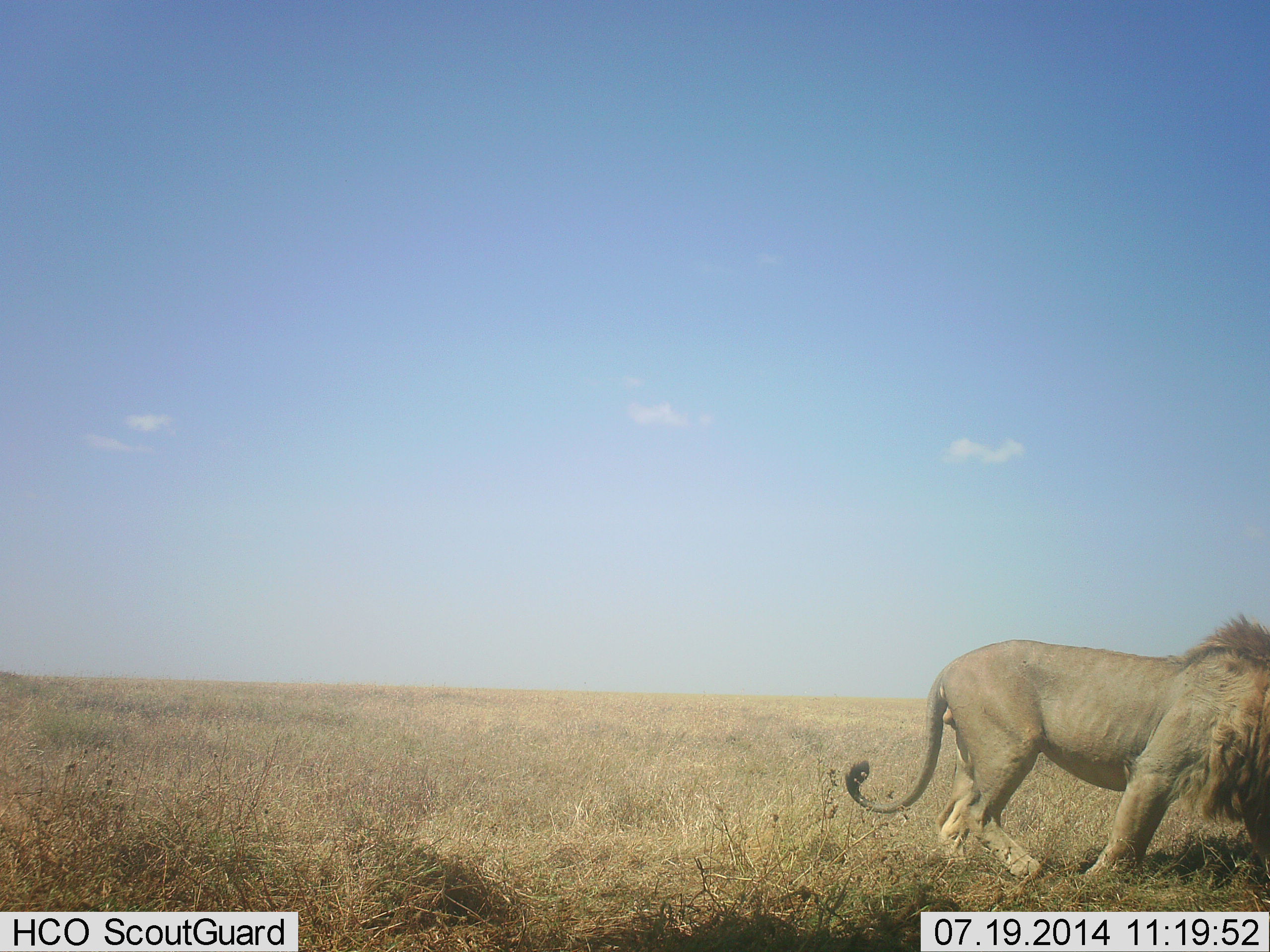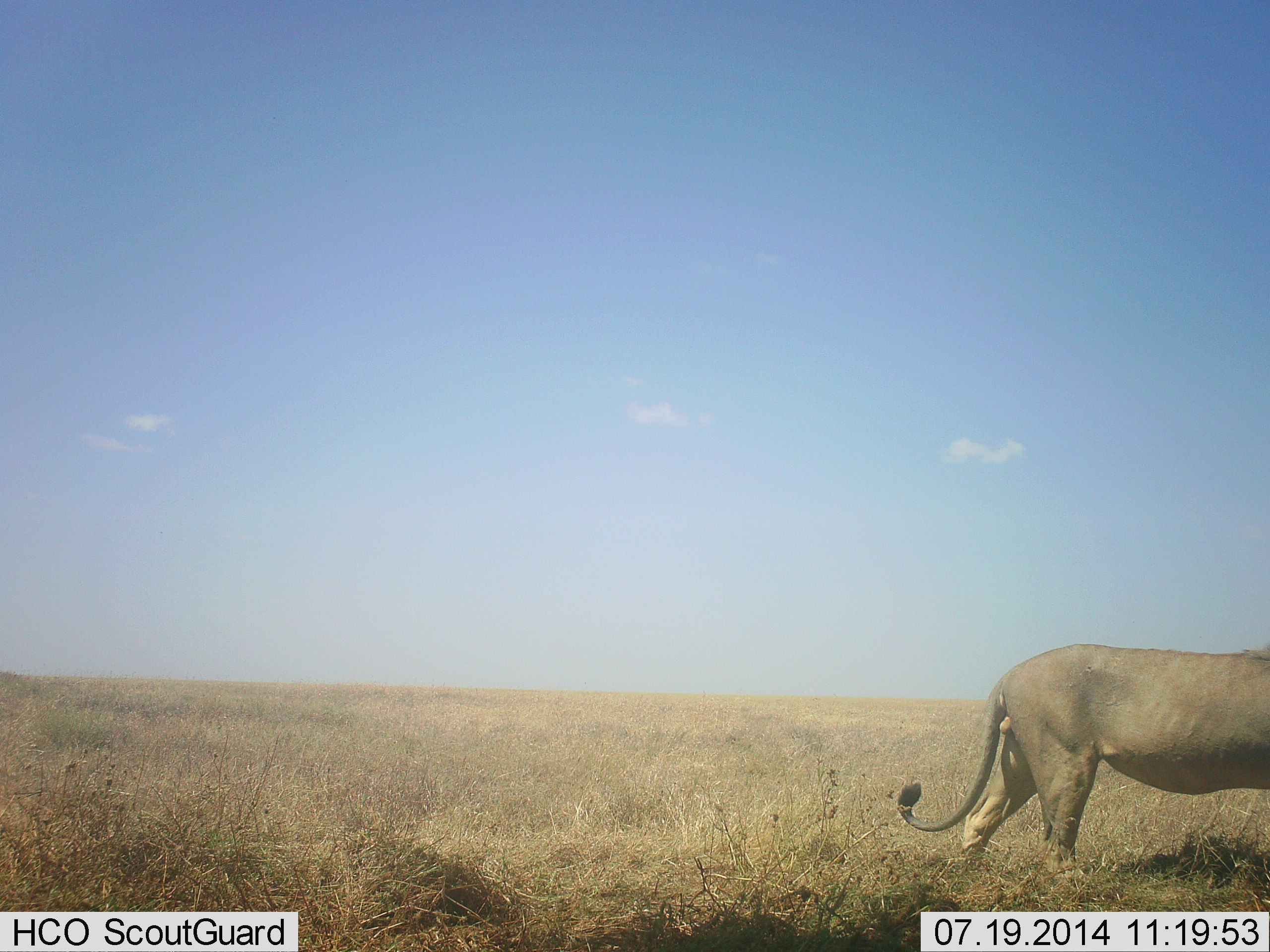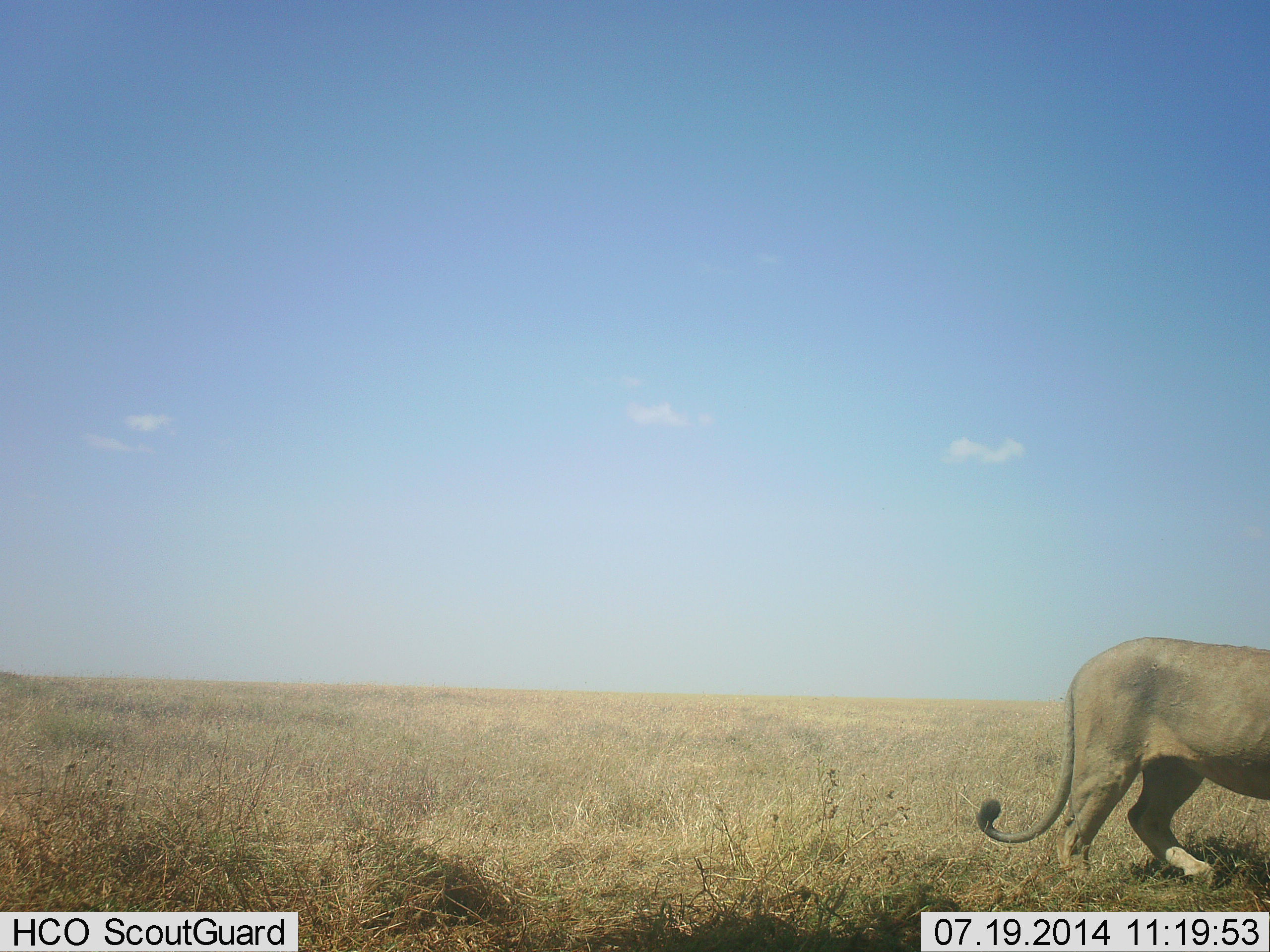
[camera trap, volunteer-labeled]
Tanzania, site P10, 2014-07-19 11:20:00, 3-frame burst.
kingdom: Animalia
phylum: Chordata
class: Mammalia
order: Carnivora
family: Felidae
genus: Panthera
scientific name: Panthera leo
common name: lion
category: lionmale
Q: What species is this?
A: Lionmale (lion) (Panthera leo).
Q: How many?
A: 1.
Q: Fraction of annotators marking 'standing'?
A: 0%.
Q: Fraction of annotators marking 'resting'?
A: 0%.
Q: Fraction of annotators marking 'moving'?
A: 100%.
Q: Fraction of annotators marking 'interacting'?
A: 0%.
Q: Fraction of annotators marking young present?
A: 0%.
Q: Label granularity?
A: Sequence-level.